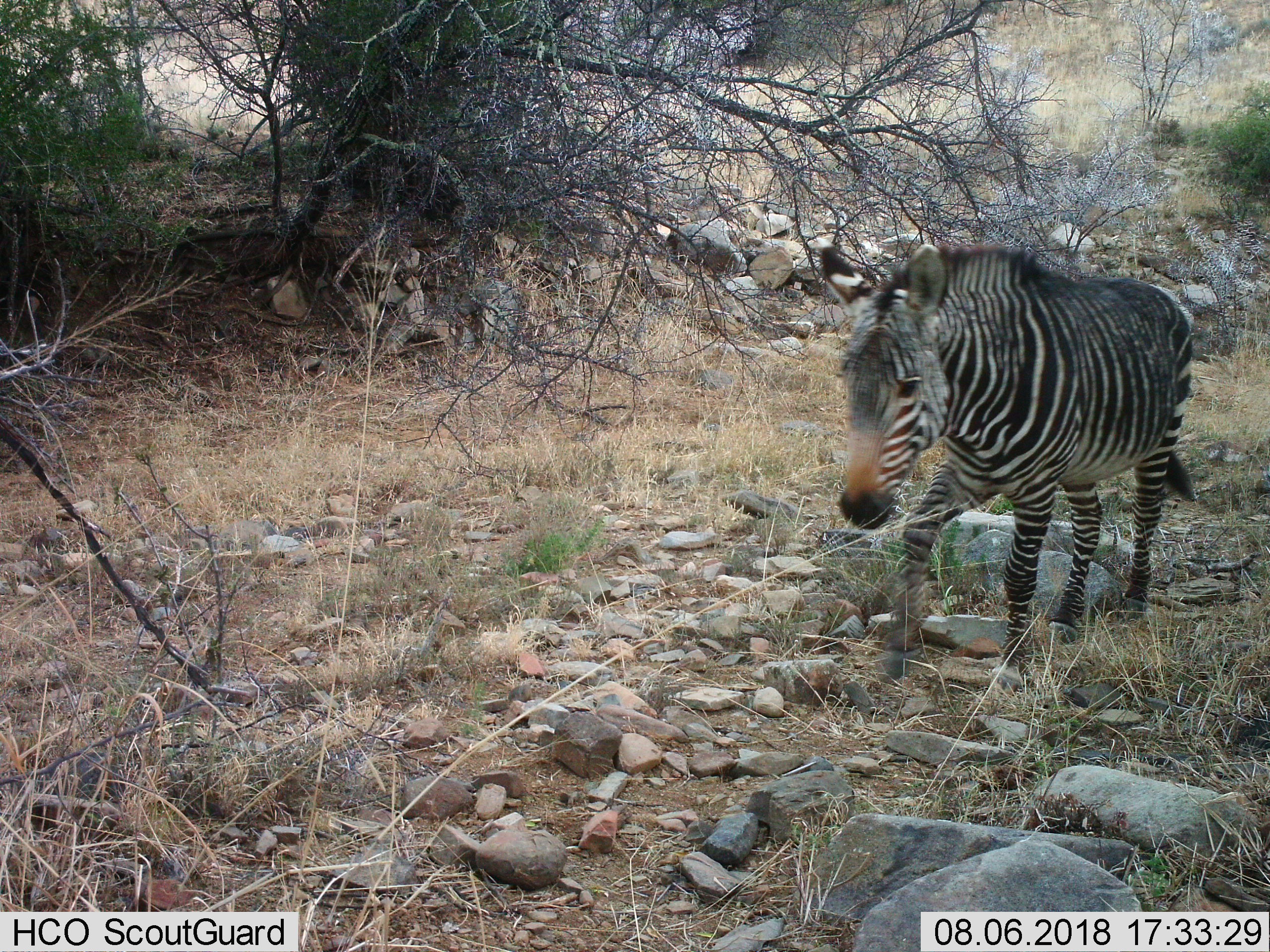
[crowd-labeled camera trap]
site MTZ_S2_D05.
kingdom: Animalia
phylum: Chordata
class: Mammalia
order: Perissodactyla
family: Equidae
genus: Equus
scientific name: Equus zebra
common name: mountain zebra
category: zebramountain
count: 1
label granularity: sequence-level